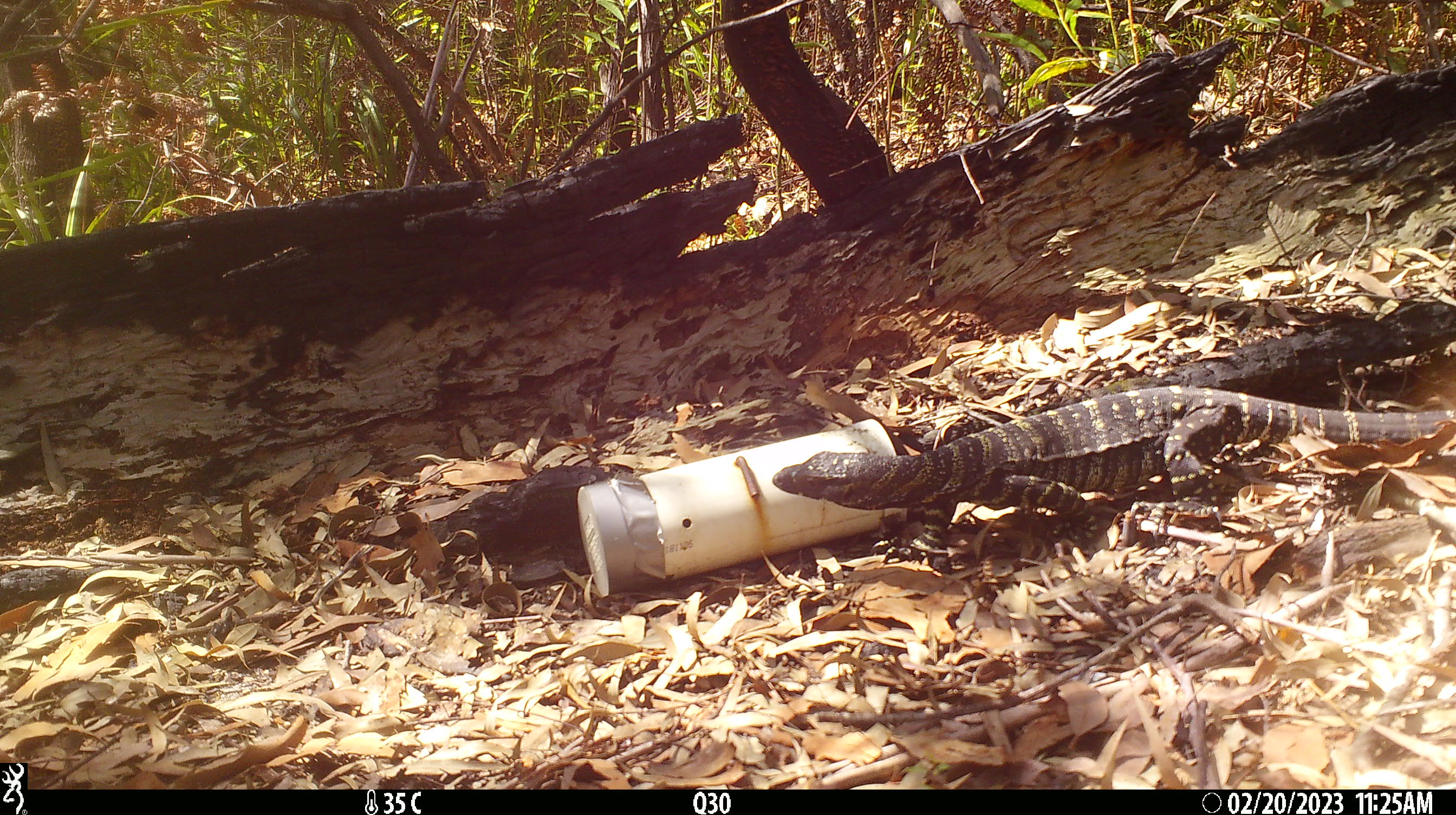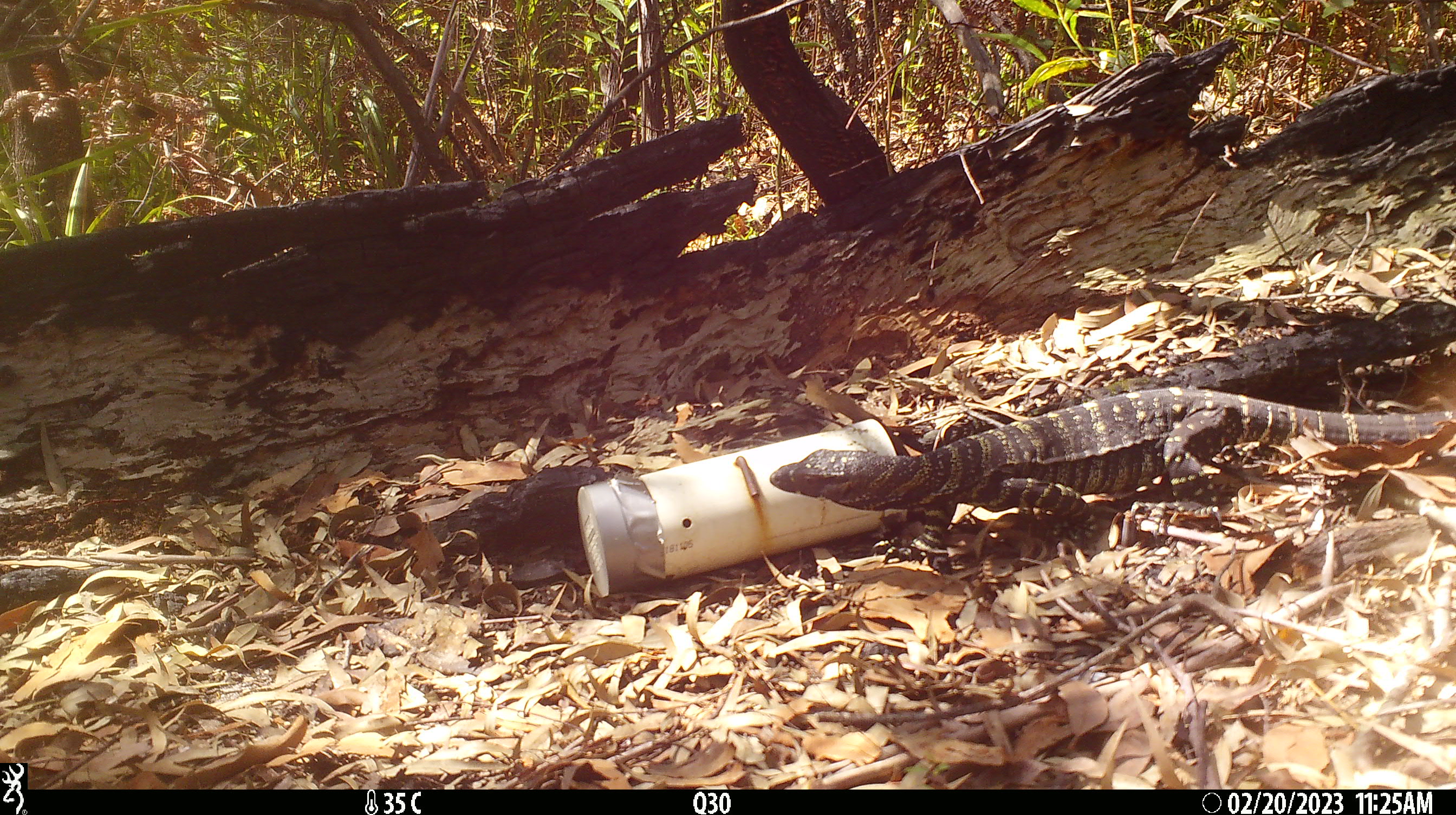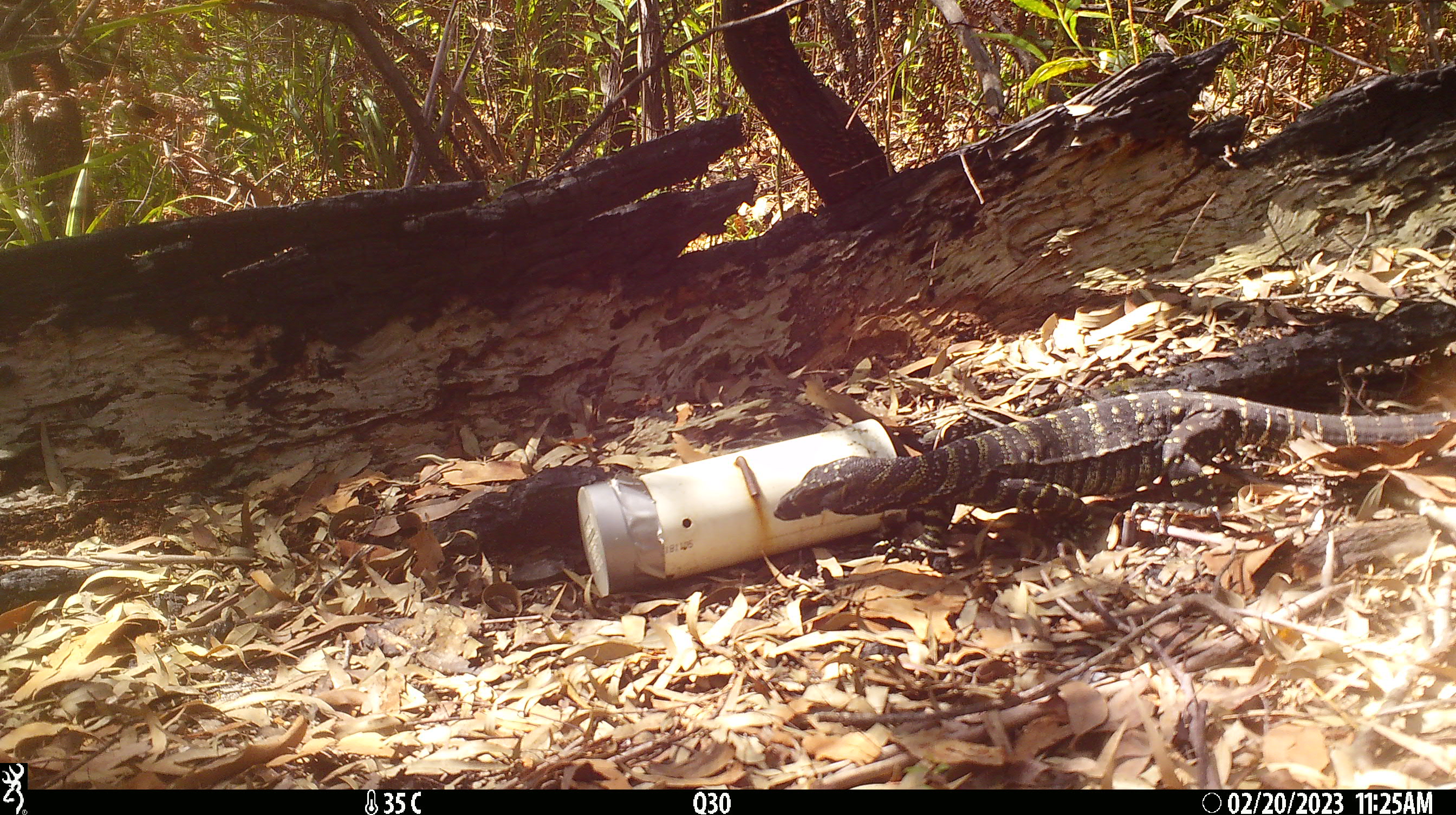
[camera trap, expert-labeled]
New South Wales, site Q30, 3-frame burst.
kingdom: Animalia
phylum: Chordata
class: Reptilia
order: Squamata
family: Varanidae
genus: Varanus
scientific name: Varanus varius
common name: lace monitor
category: goanna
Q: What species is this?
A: Goanna (lace monitor) (Varanus varius).